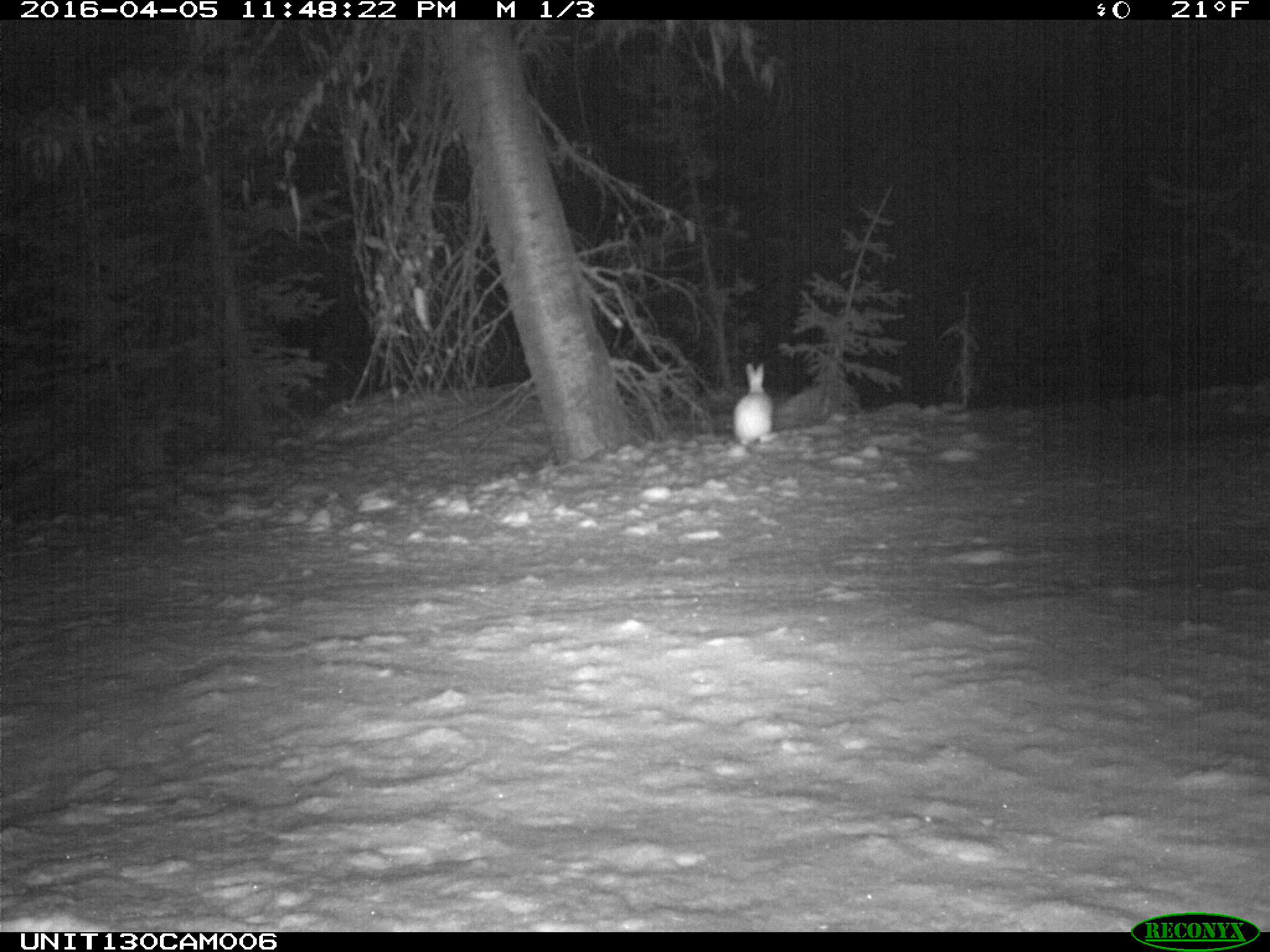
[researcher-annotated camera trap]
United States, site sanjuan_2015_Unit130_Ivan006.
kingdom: Animalia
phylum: Chordata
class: Mammalia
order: Lagomorpha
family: Leporidae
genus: Lepus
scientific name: Lepus americanus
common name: snowshoe hare